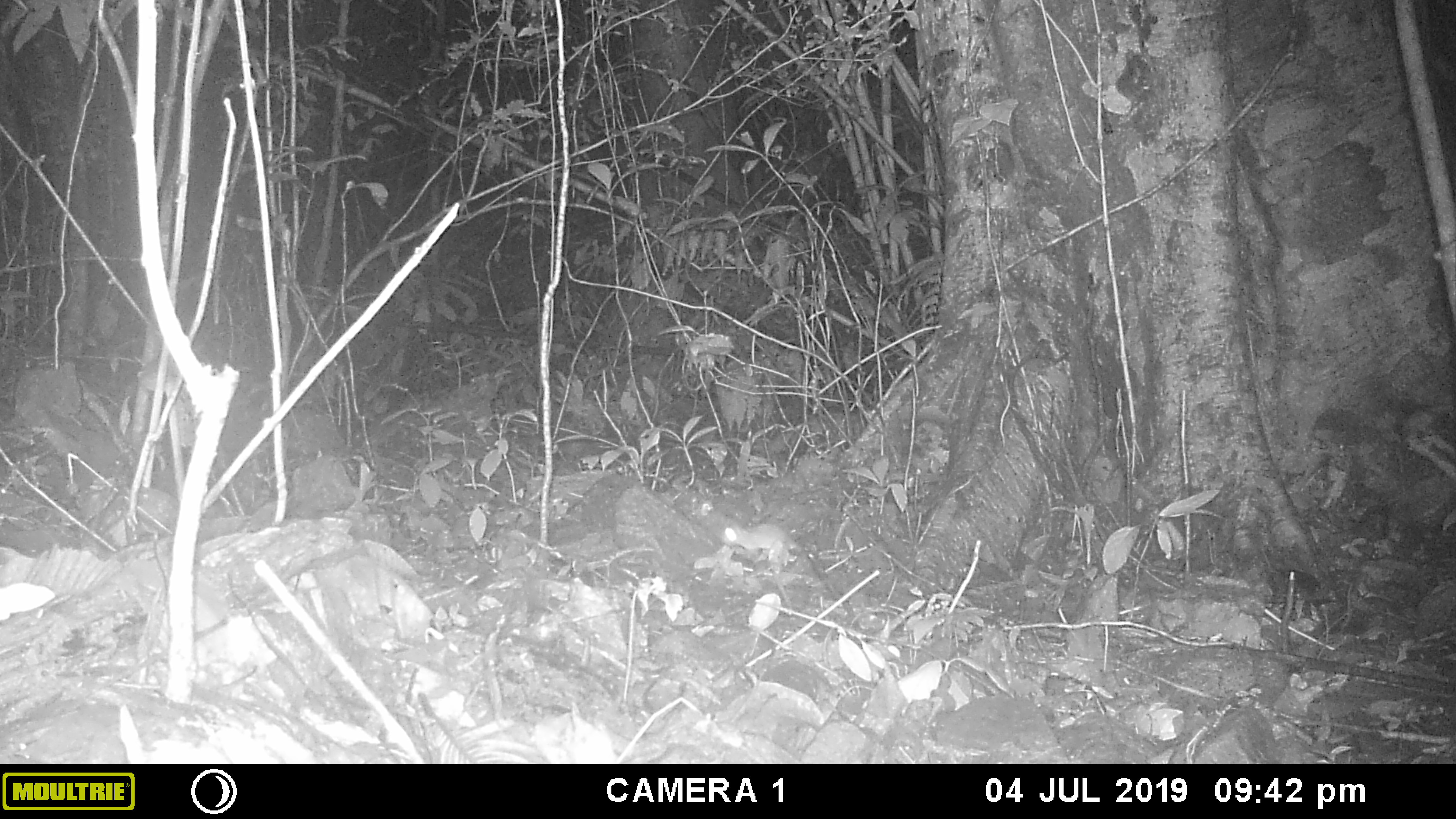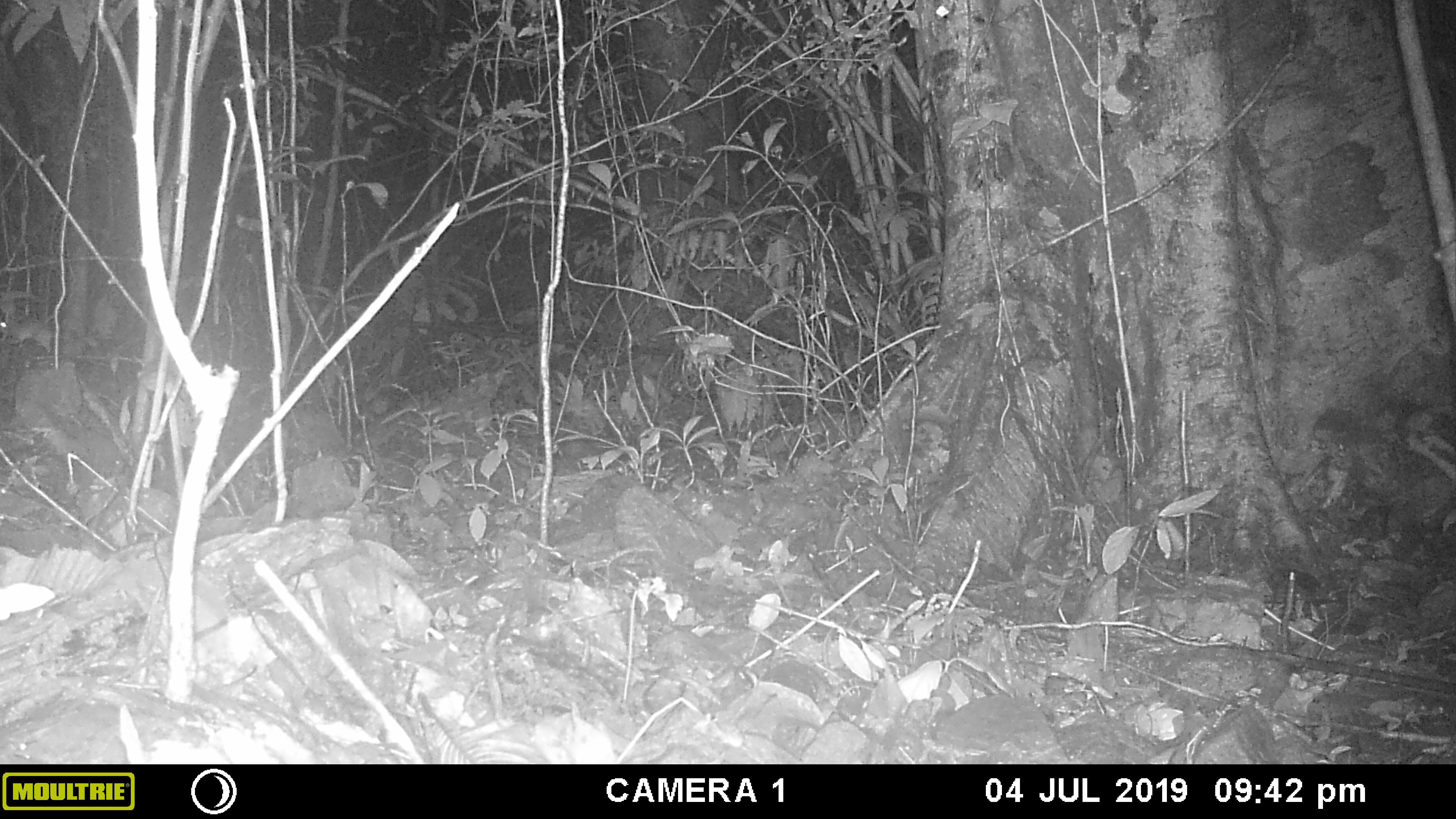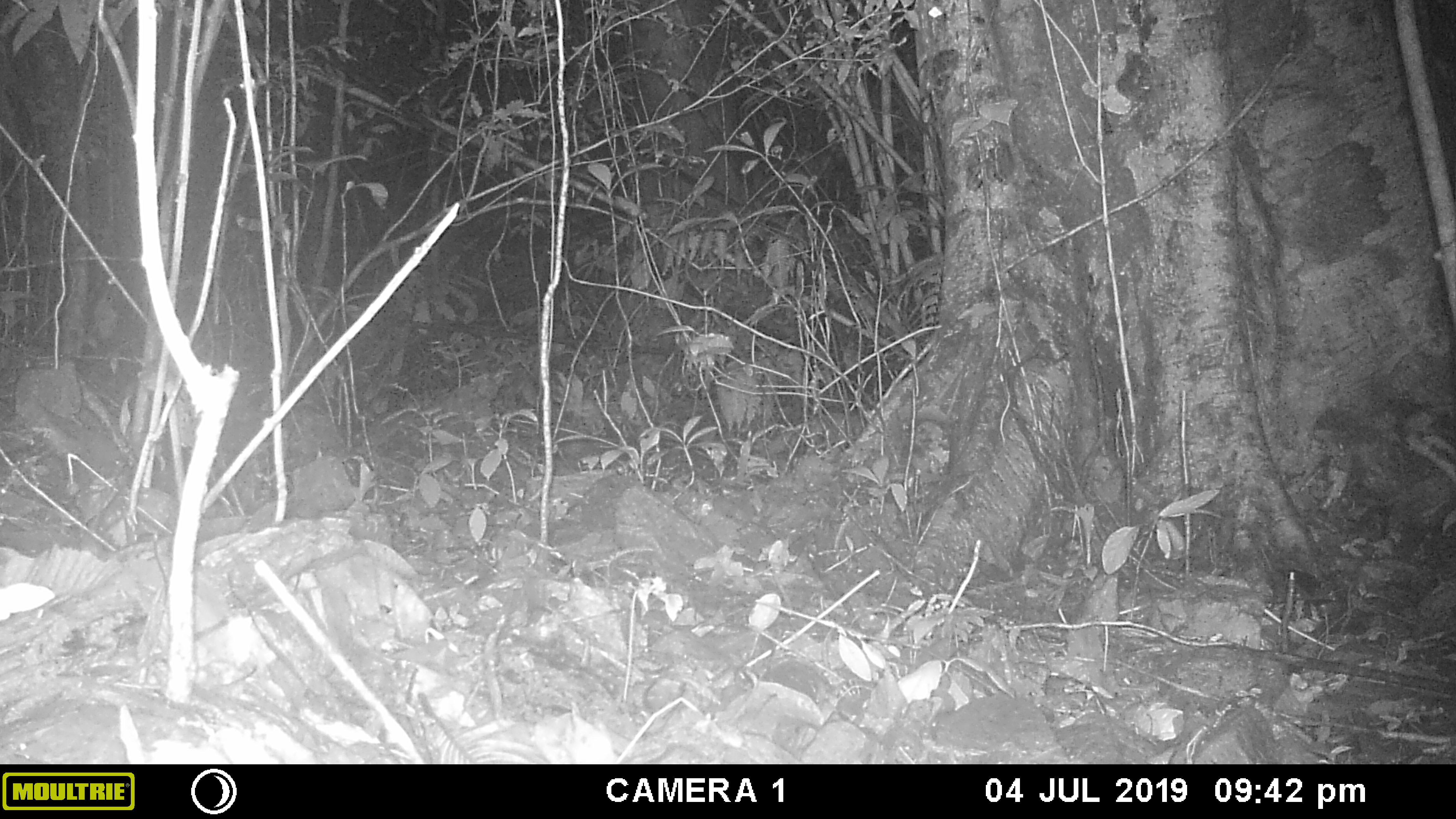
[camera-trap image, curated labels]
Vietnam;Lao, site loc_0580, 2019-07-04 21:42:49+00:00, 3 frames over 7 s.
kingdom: Animalia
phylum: Chordata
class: Mammalia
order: Rodentia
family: Muridae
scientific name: Muridae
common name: old-world mice and rats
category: unidentified murid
Unidentified murid (old-world mice and rats) (Muridae). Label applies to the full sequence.